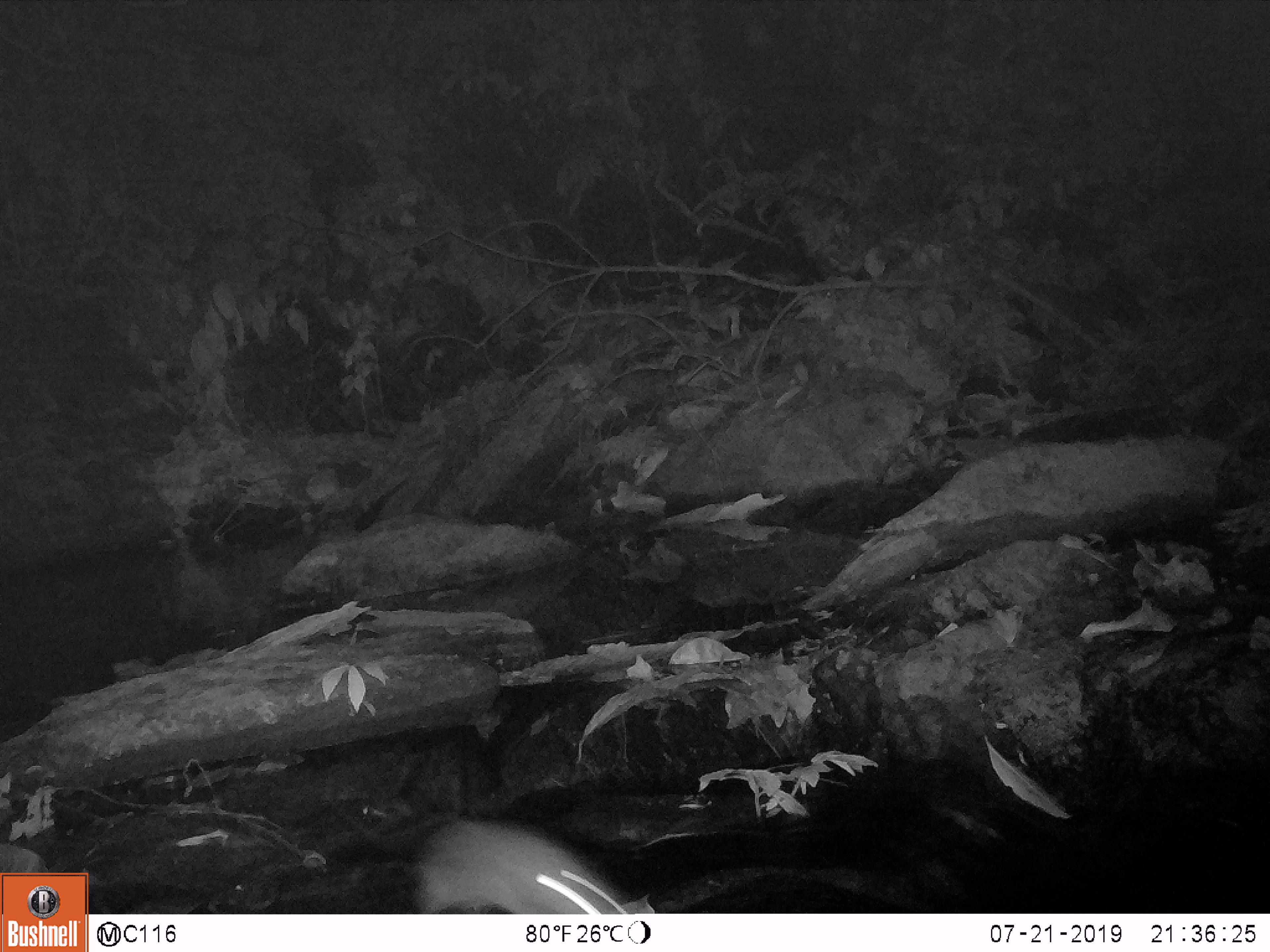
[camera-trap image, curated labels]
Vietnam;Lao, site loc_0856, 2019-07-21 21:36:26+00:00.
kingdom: Animalia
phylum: Chordata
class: Mammalia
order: Rodentia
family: Muridae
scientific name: Muridae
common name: old-world mice and rats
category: unidentified murid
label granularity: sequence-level